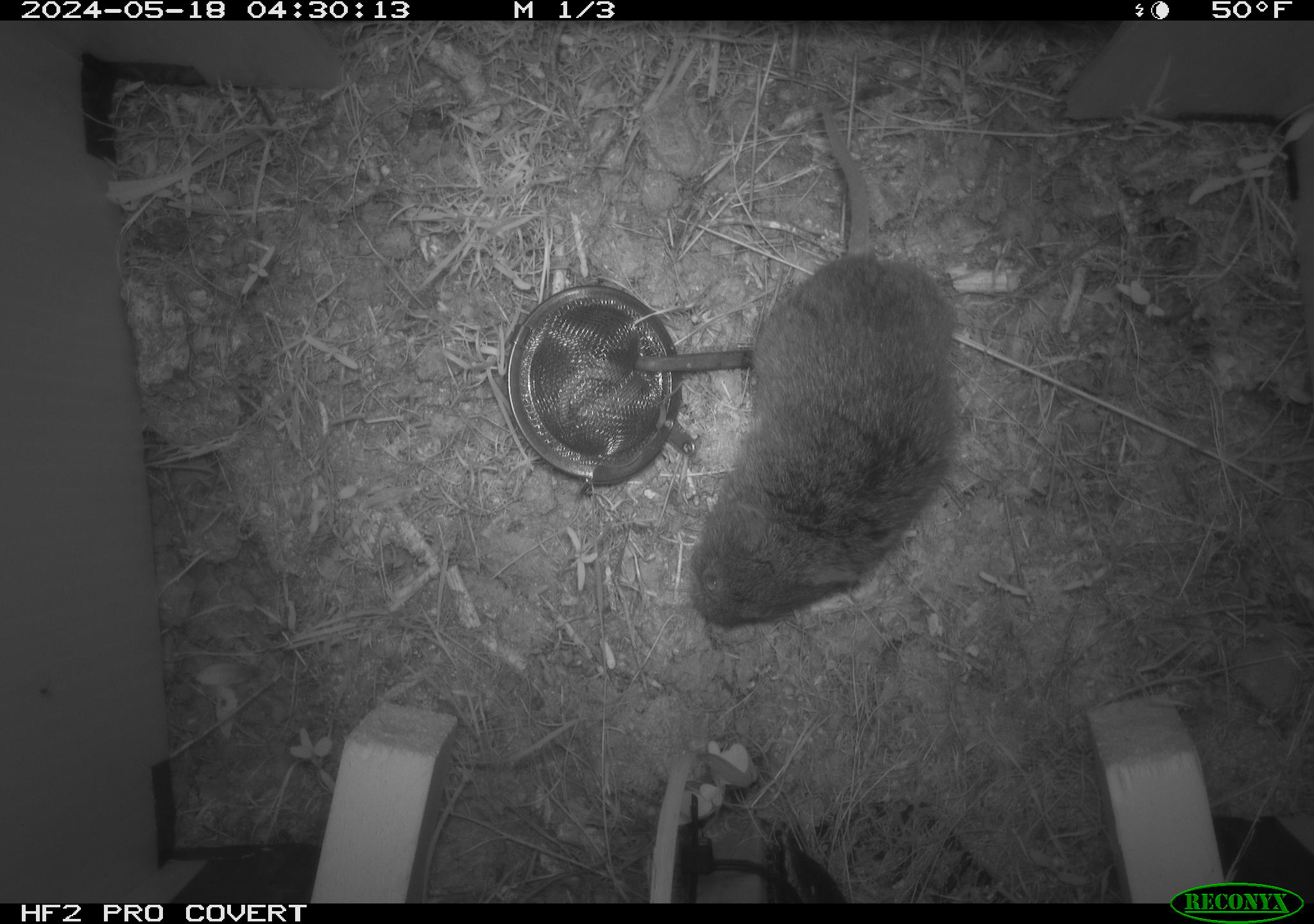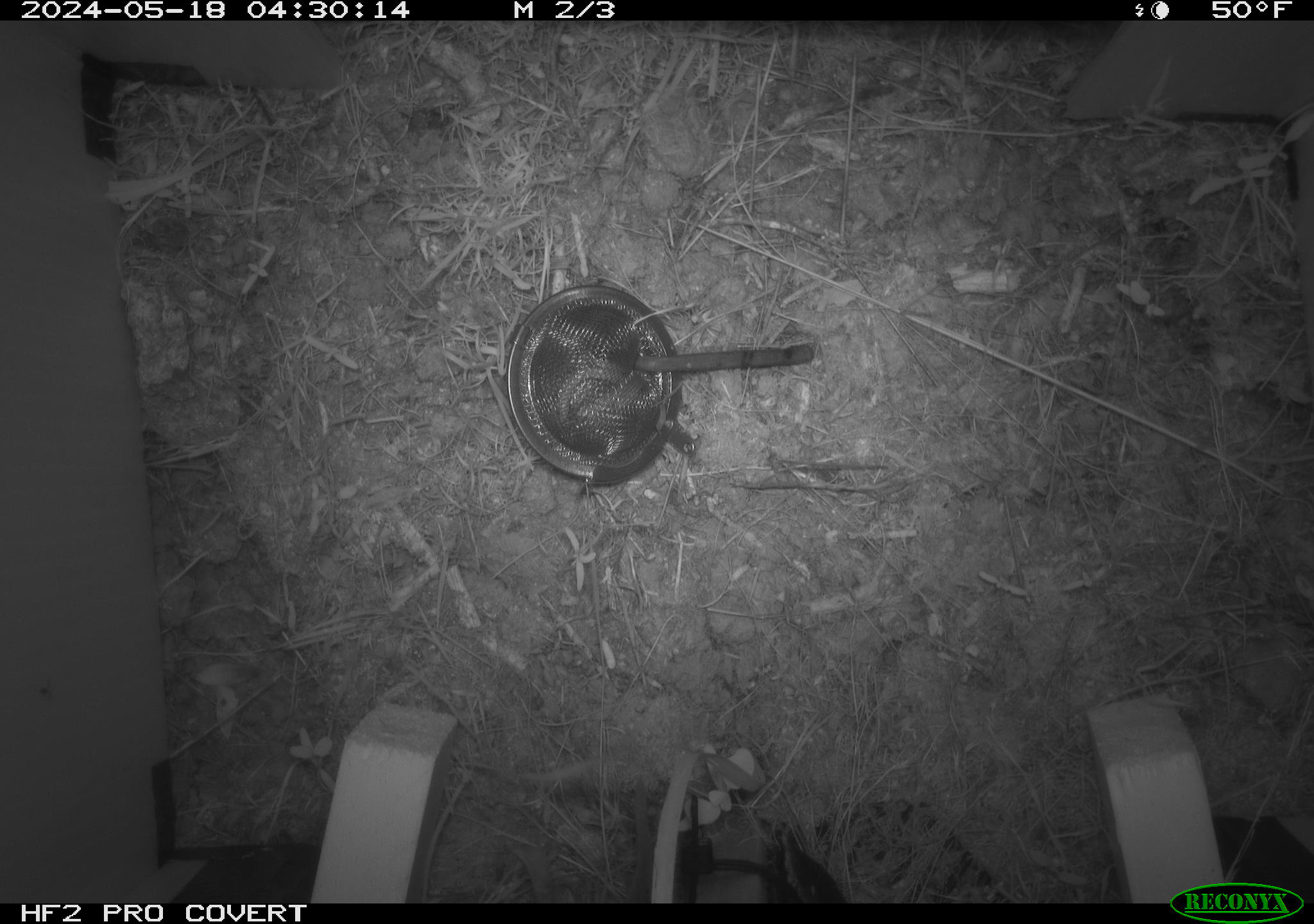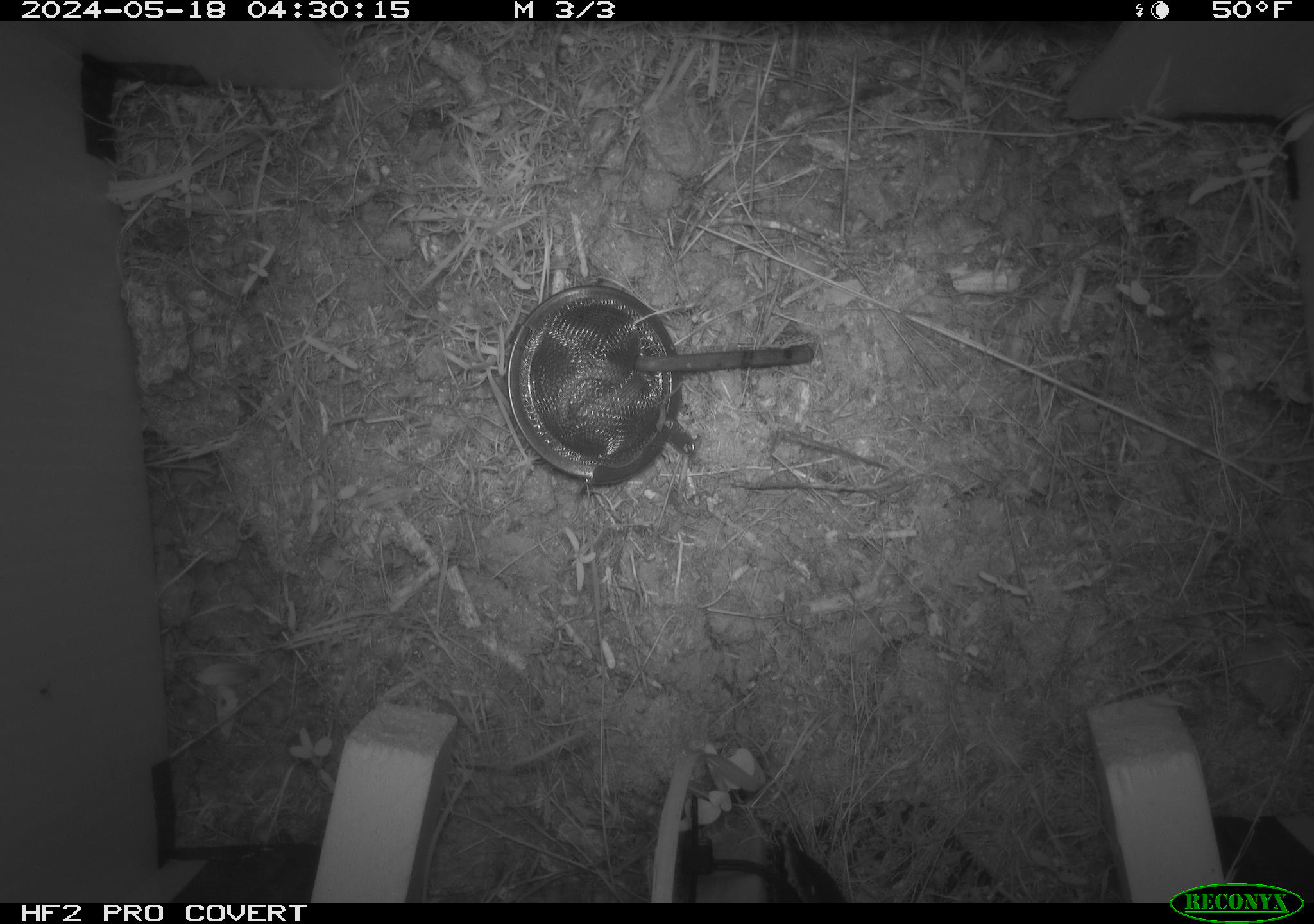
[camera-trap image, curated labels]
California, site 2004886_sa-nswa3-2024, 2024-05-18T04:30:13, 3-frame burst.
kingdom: Animalia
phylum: Chordata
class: Mammalia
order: Rodentia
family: Cricetidae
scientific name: Arvicolinae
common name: voles, lemmings, and muskrats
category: arvicolinae subfamily